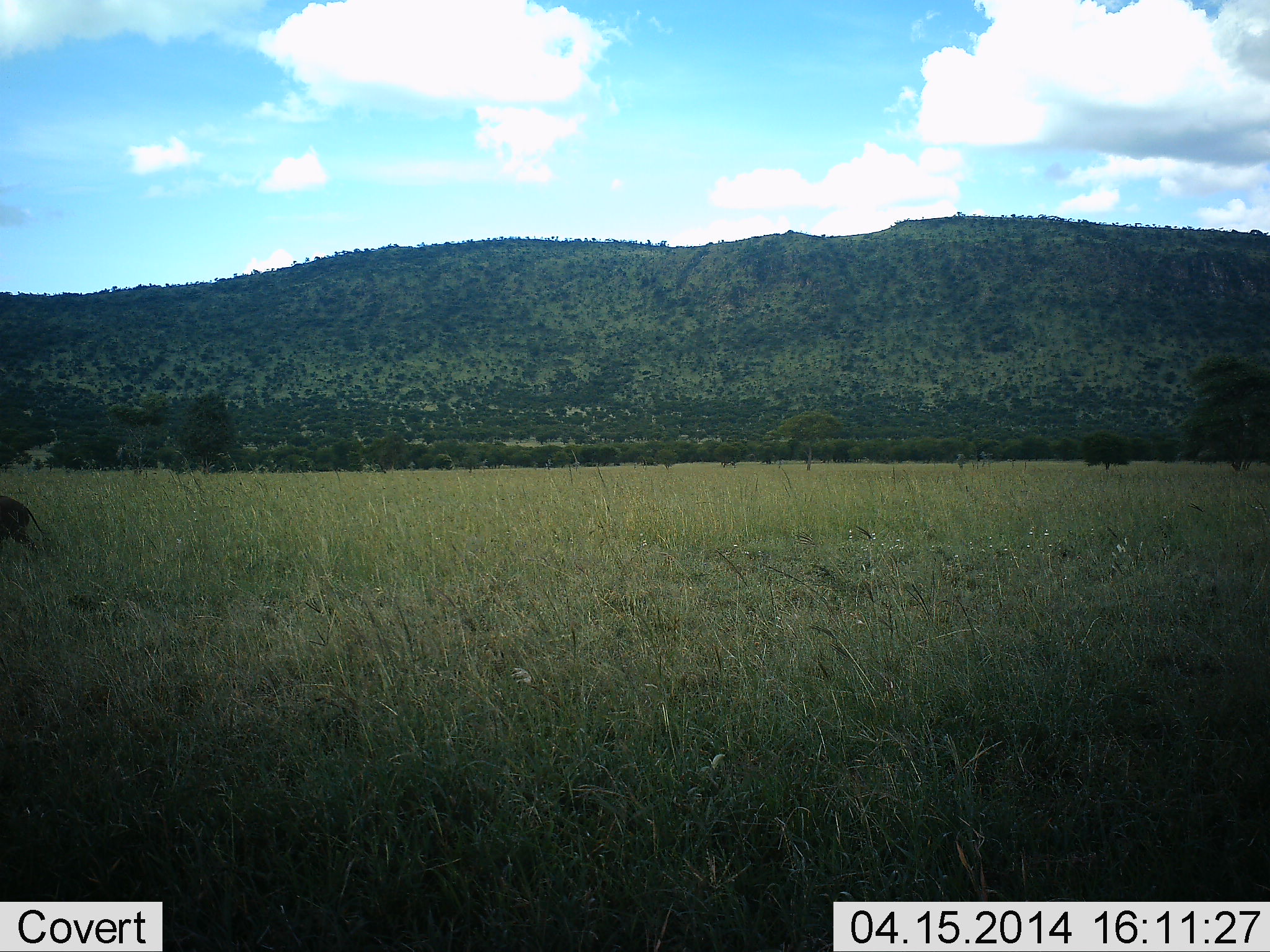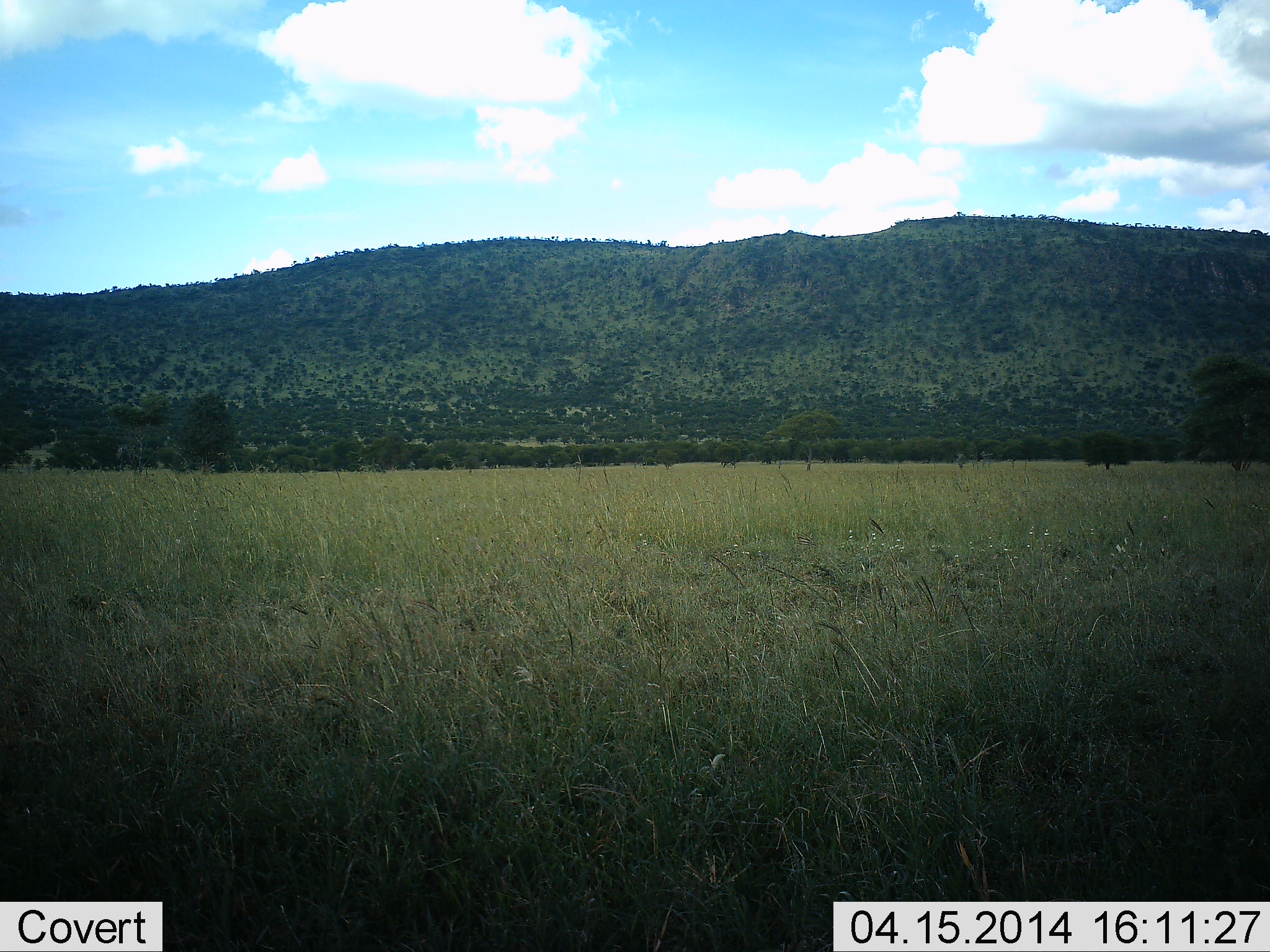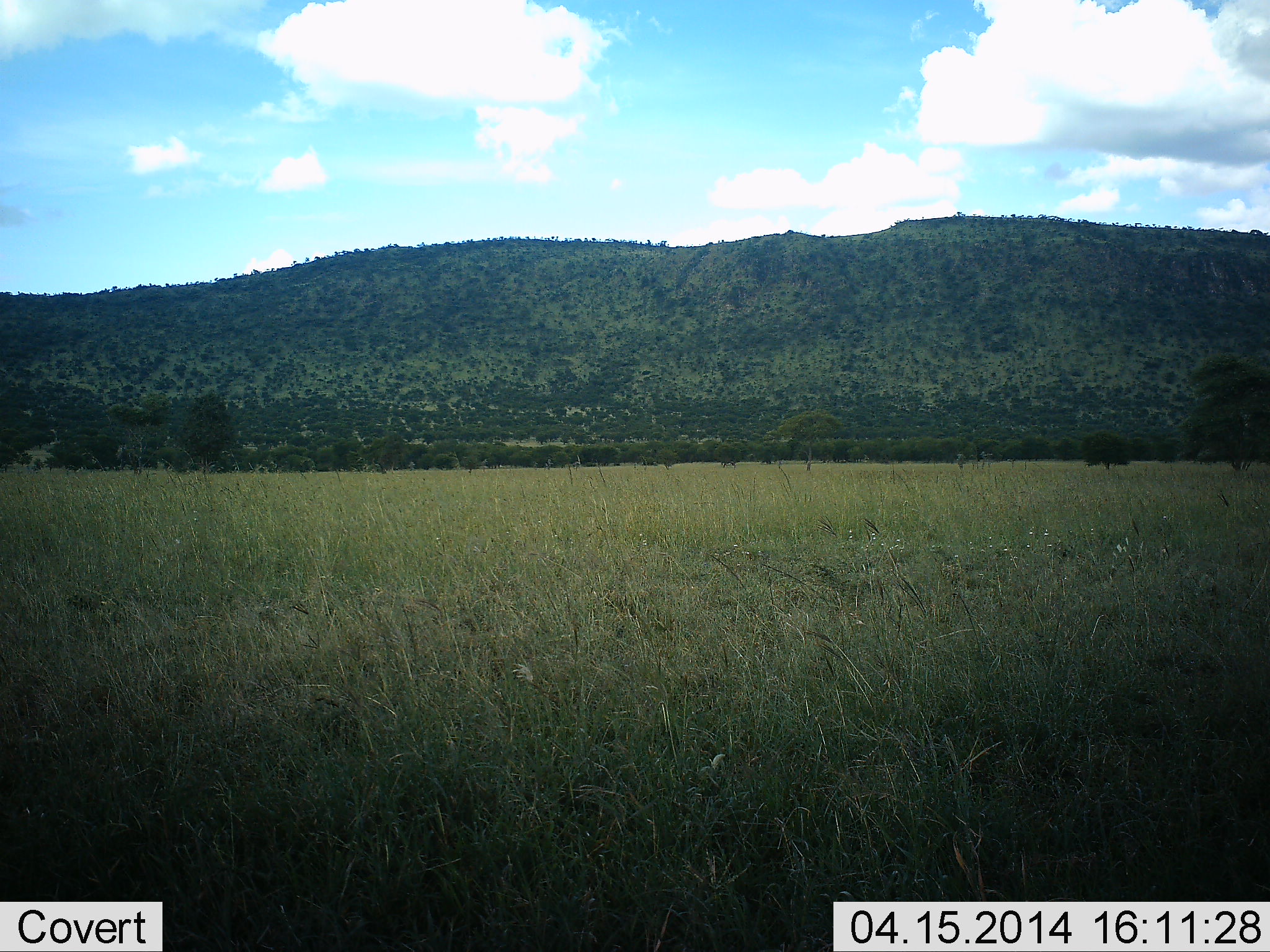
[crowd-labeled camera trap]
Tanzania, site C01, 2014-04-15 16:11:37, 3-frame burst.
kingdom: Animalia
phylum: Chordata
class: Mammalia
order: Artiodactyla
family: Suidae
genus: Phacochoerus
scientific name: Phacochoerus africanus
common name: warthog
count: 1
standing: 0%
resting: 0%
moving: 100%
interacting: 0%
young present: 0%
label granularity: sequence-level